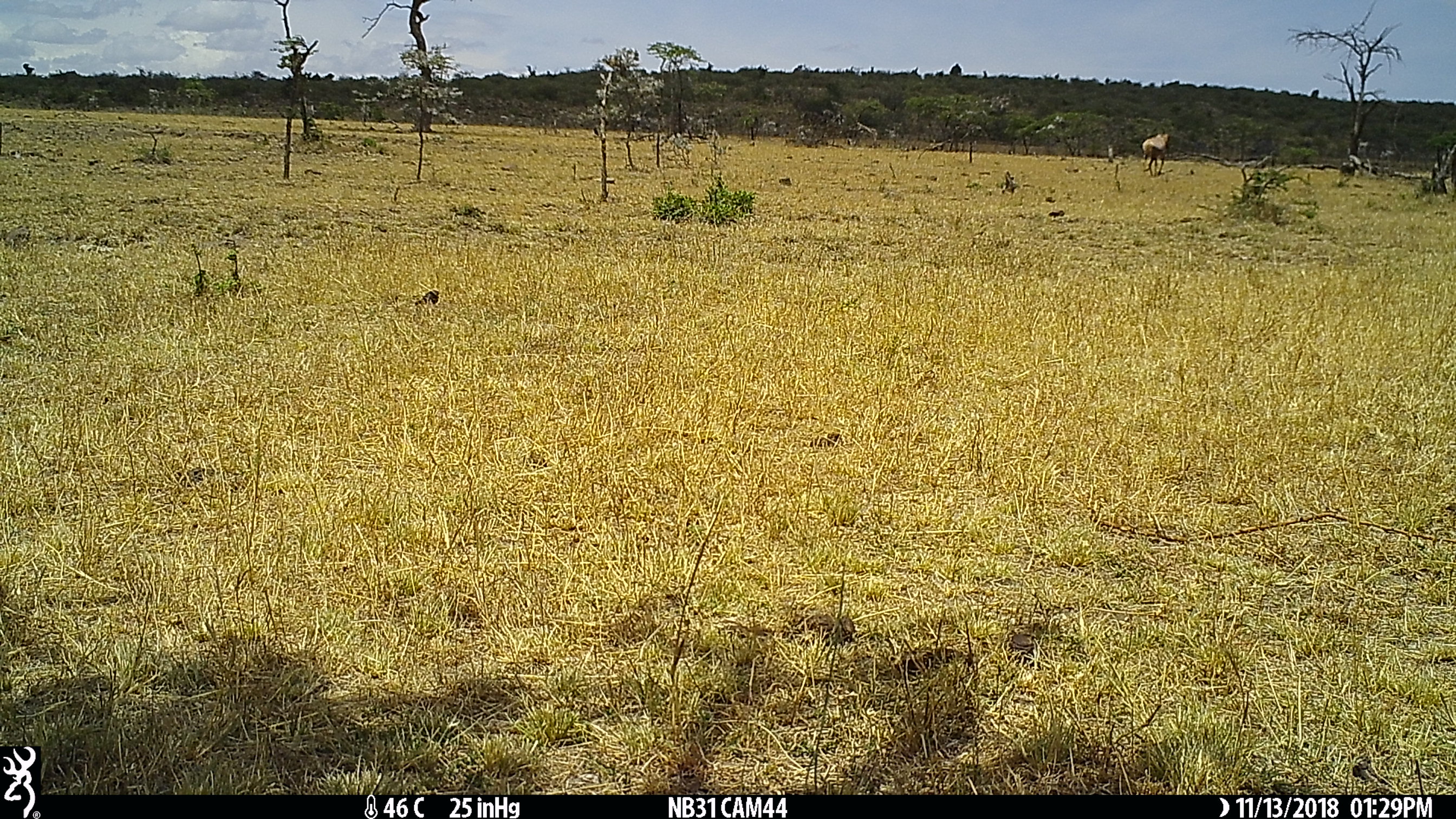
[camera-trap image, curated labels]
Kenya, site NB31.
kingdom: Animalia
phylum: Chordata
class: Mammalia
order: Artiodactyla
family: Bovidae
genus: Damaliscus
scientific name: Damaliscus lunatus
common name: topi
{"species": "topi (Damaliscus lunatus)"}